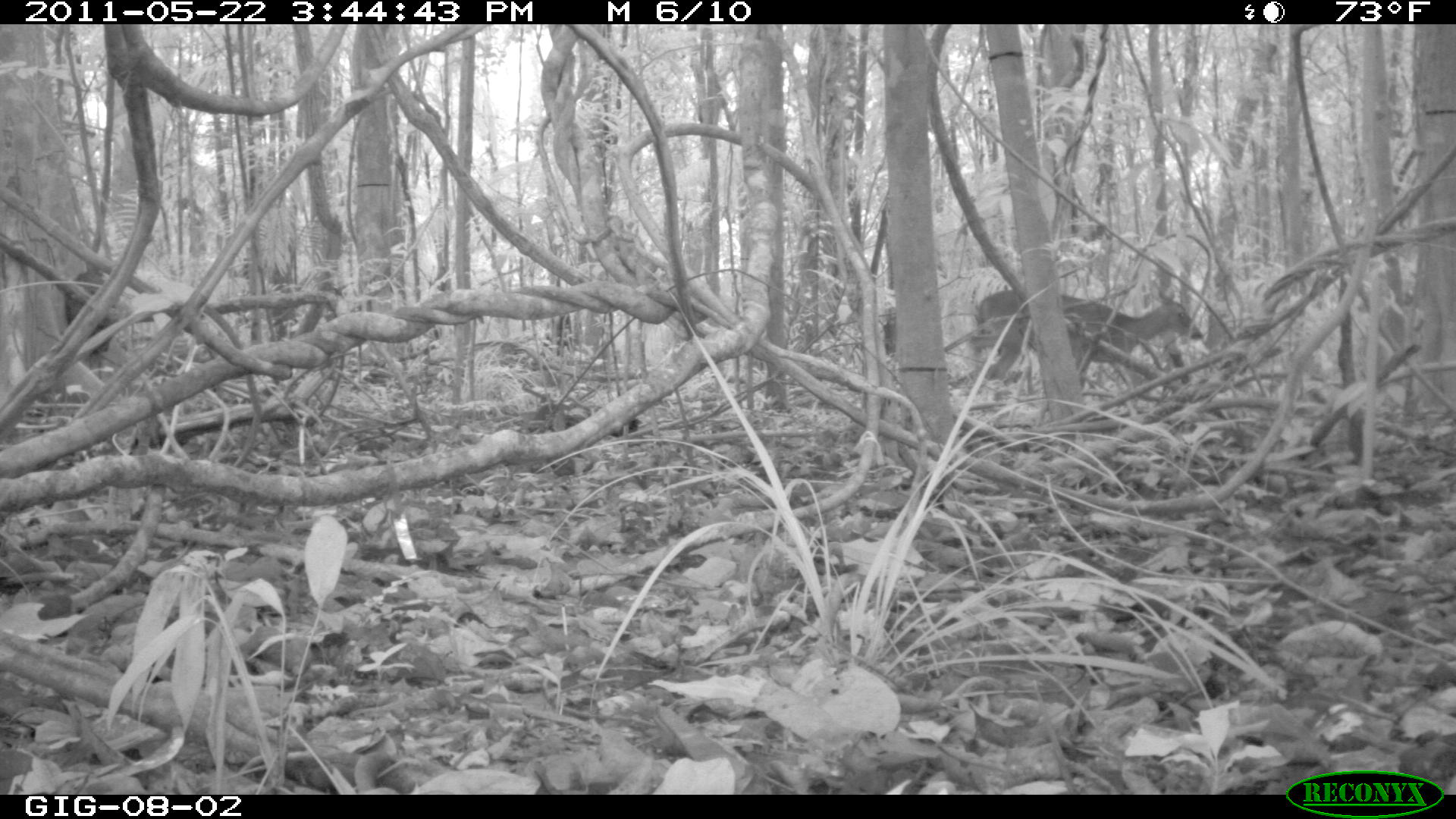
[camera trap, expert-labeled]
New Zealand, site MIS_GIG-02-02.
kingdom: Animalia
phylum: Chordata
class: Mammalia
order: Artiodactyla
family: Cervidae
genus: Odocoileus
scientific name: Odocoileus virginianus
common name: white-tailed deer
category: white tailed deer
White tailed deer (white-tailed deer) (Odocoileus virginianus).